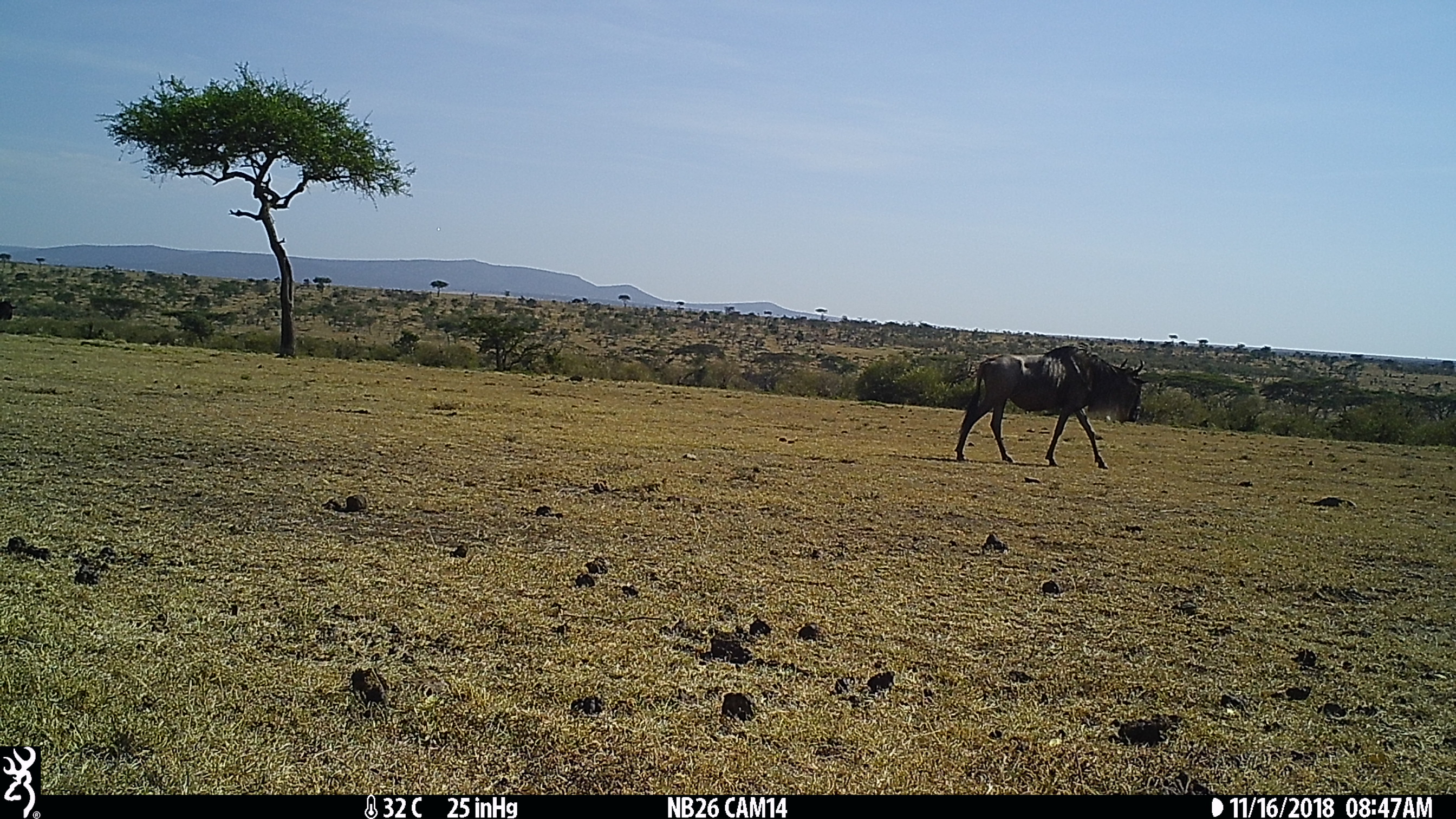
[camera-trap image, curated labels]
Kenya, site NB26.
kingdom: Animalia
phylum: Chordata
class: Mammalia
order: Artiodactyla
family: Bovidae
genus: Connochaetes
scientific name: Connochaetes taurinus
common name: blue wildebeest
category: wildebeest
Wildebeest (blue wildebeest) (Connochaetes taurinus).